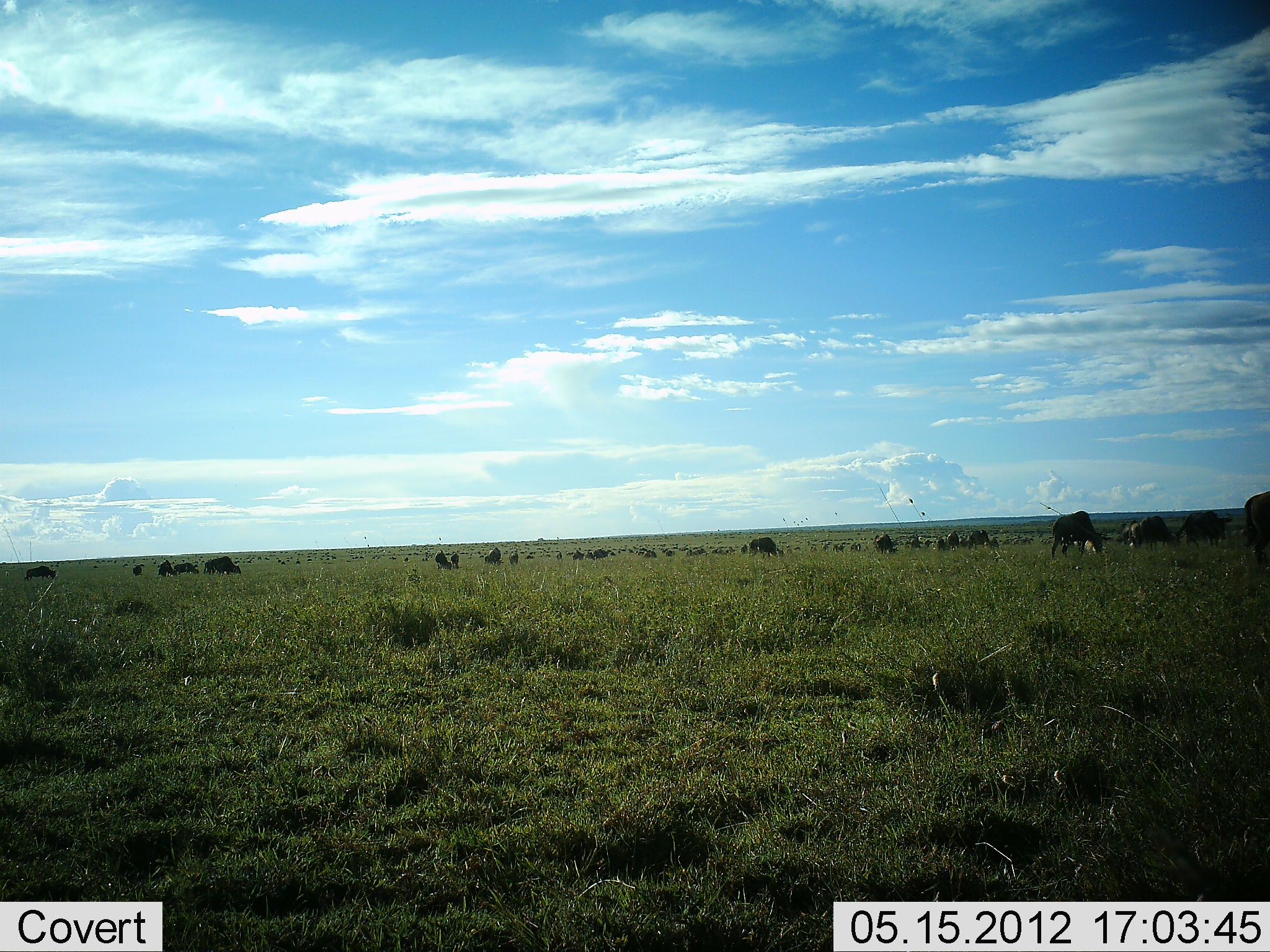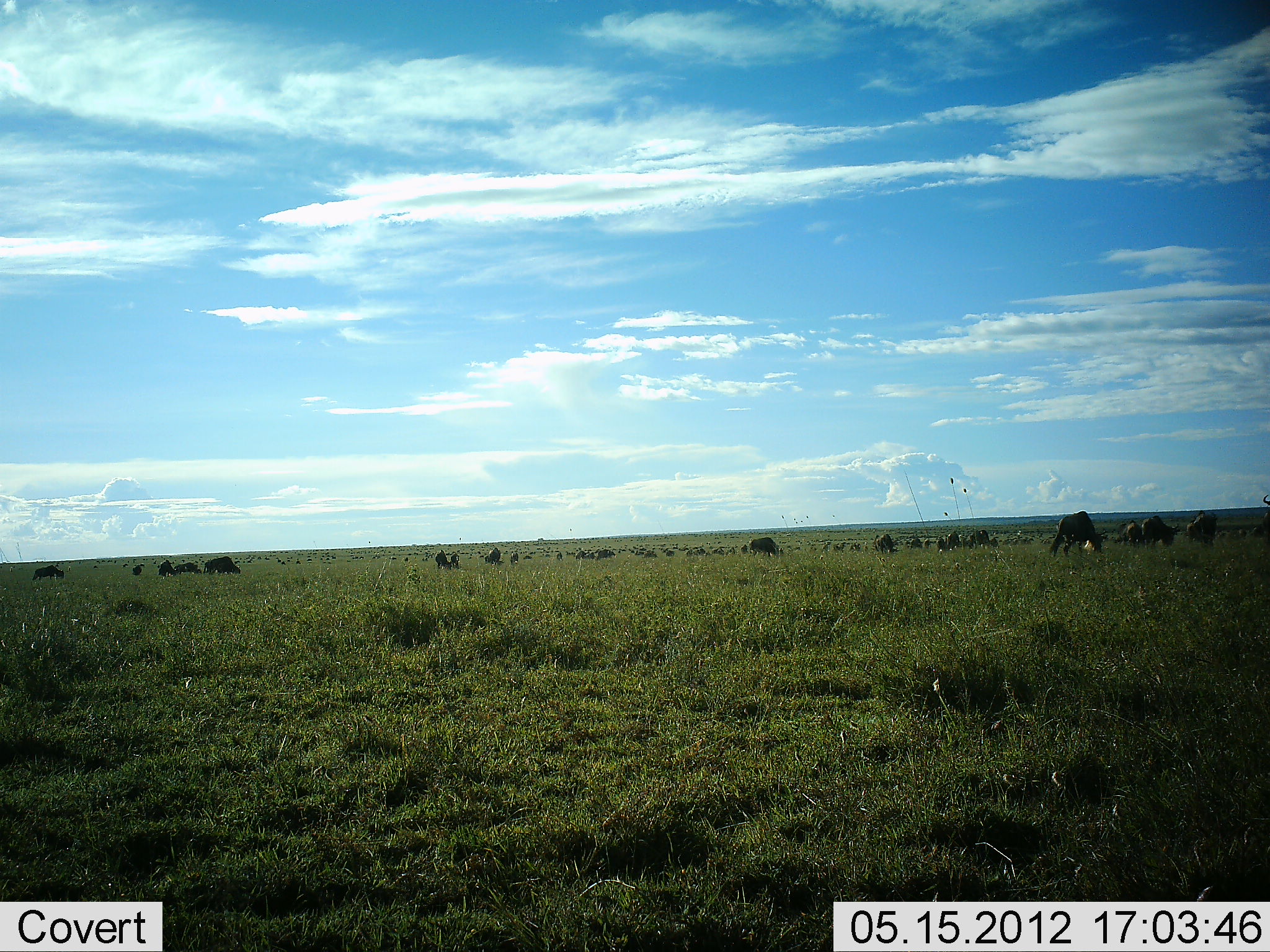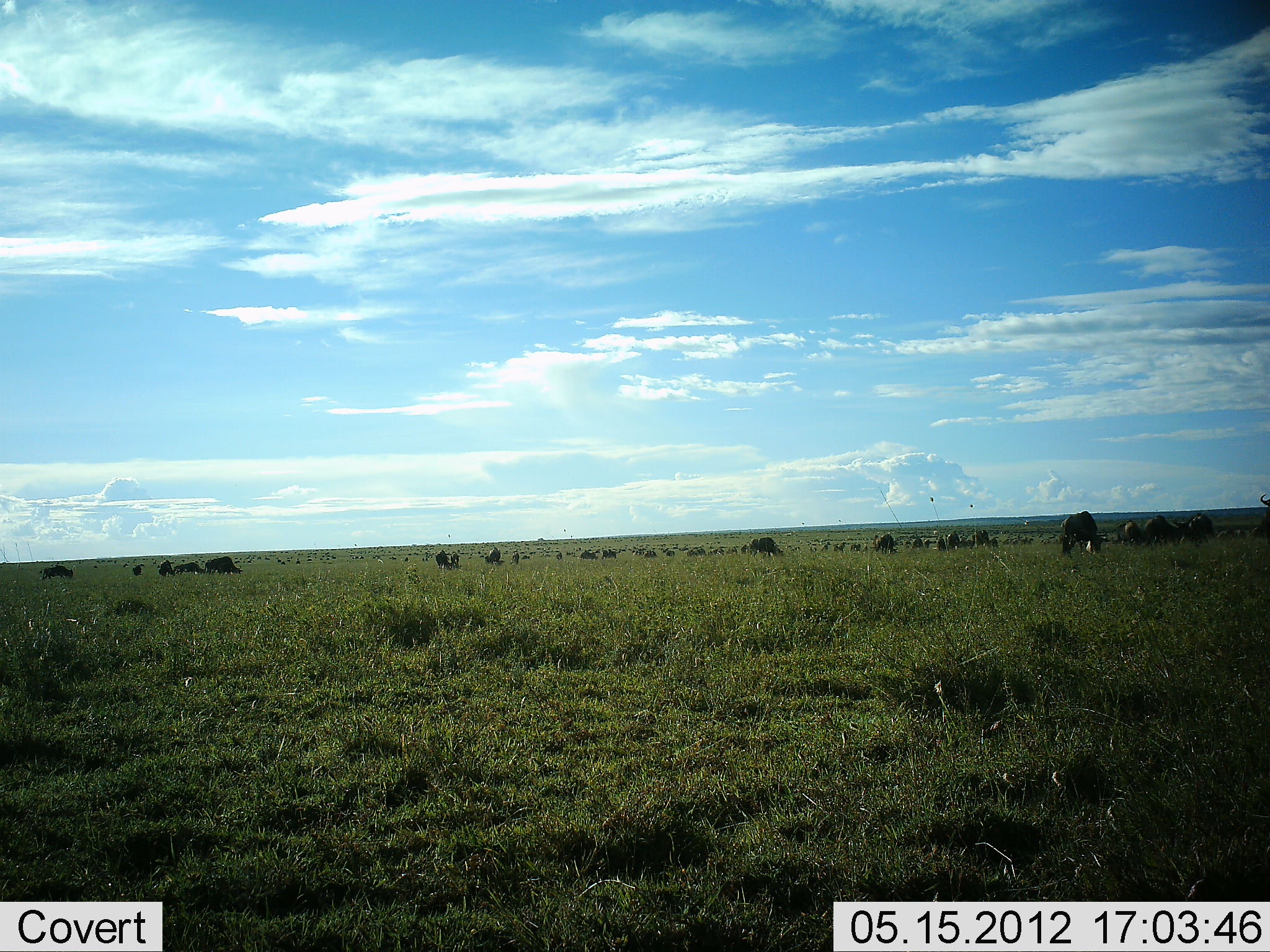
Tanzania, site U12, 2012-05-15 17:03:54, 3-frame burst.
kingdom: Animalia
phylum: Chordata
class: Mammalia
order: Artiodactyla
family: Bovidae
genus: Connochaetes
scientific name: Connochaetes taurinus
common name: blue wildebeest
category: wildebeest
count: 11-50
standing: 60%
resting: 0%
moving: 50%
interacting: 0%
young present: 0%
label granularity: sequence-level